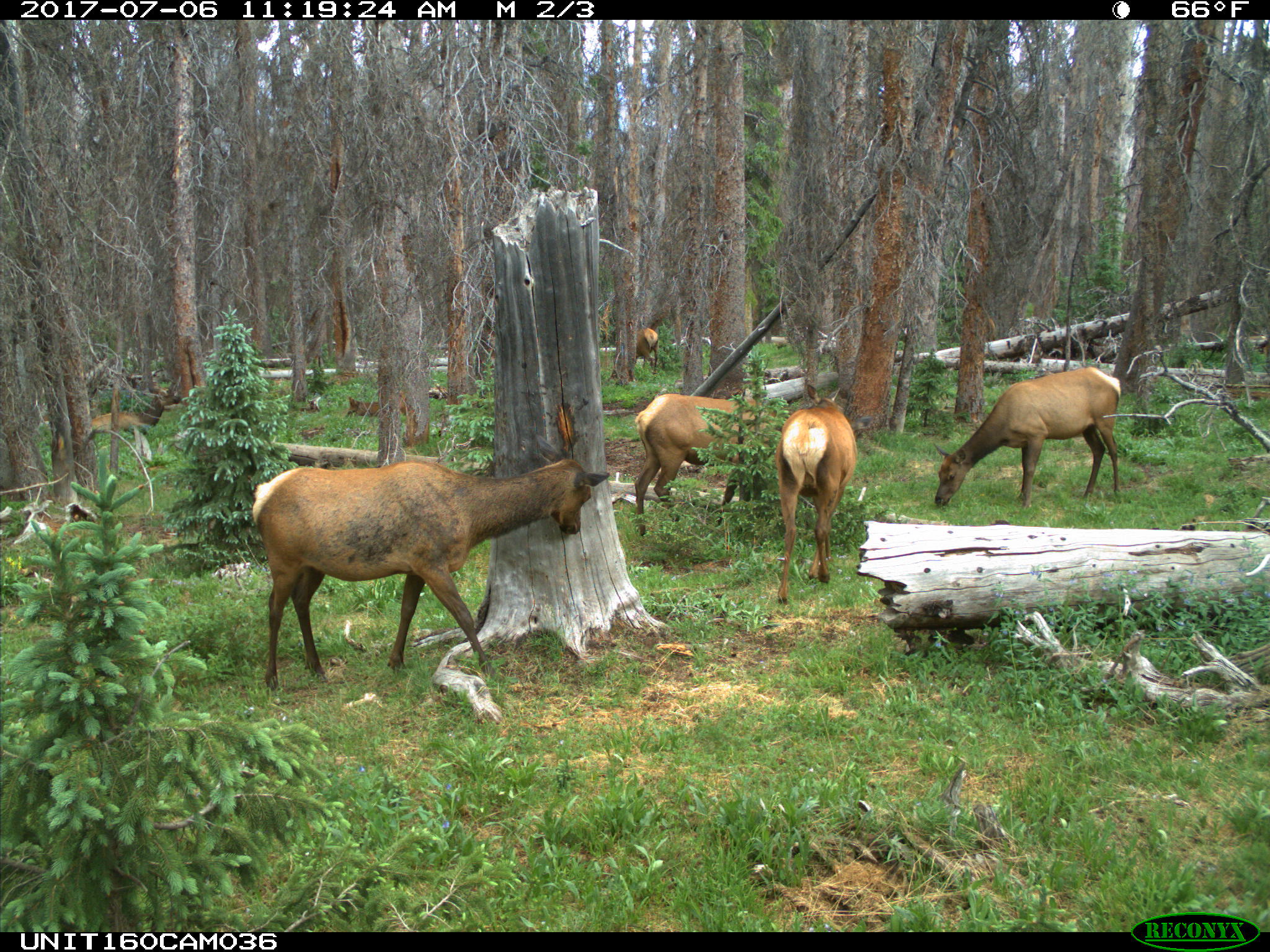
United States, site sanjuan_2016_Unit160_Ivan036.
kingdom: Animalia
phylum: Chordata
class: Mammalia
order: Artiodactyla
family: Cervidae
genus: Cervus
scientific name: Cervus elaphus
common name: red deer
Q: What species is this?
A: Cervus elaphus (red deer).